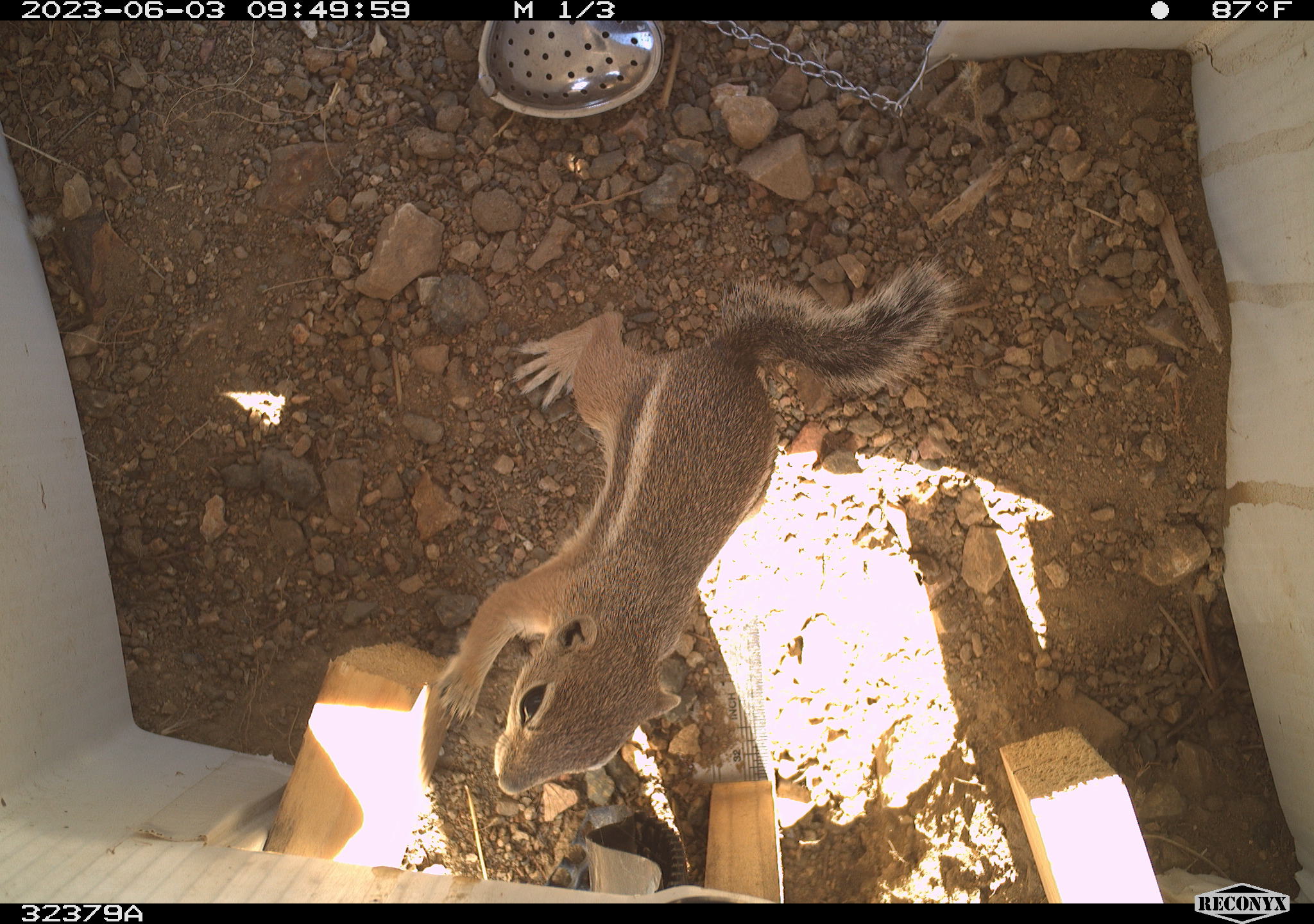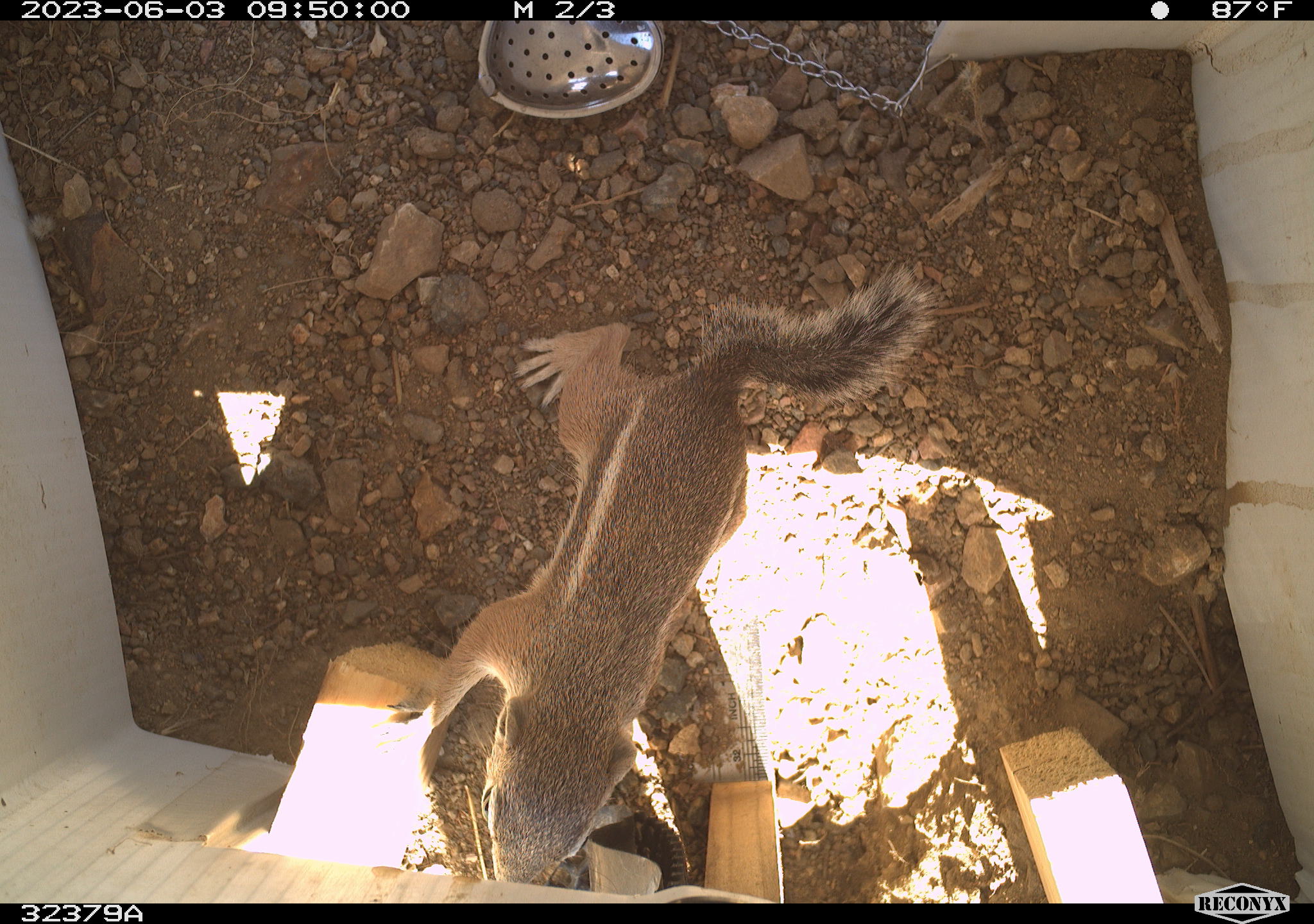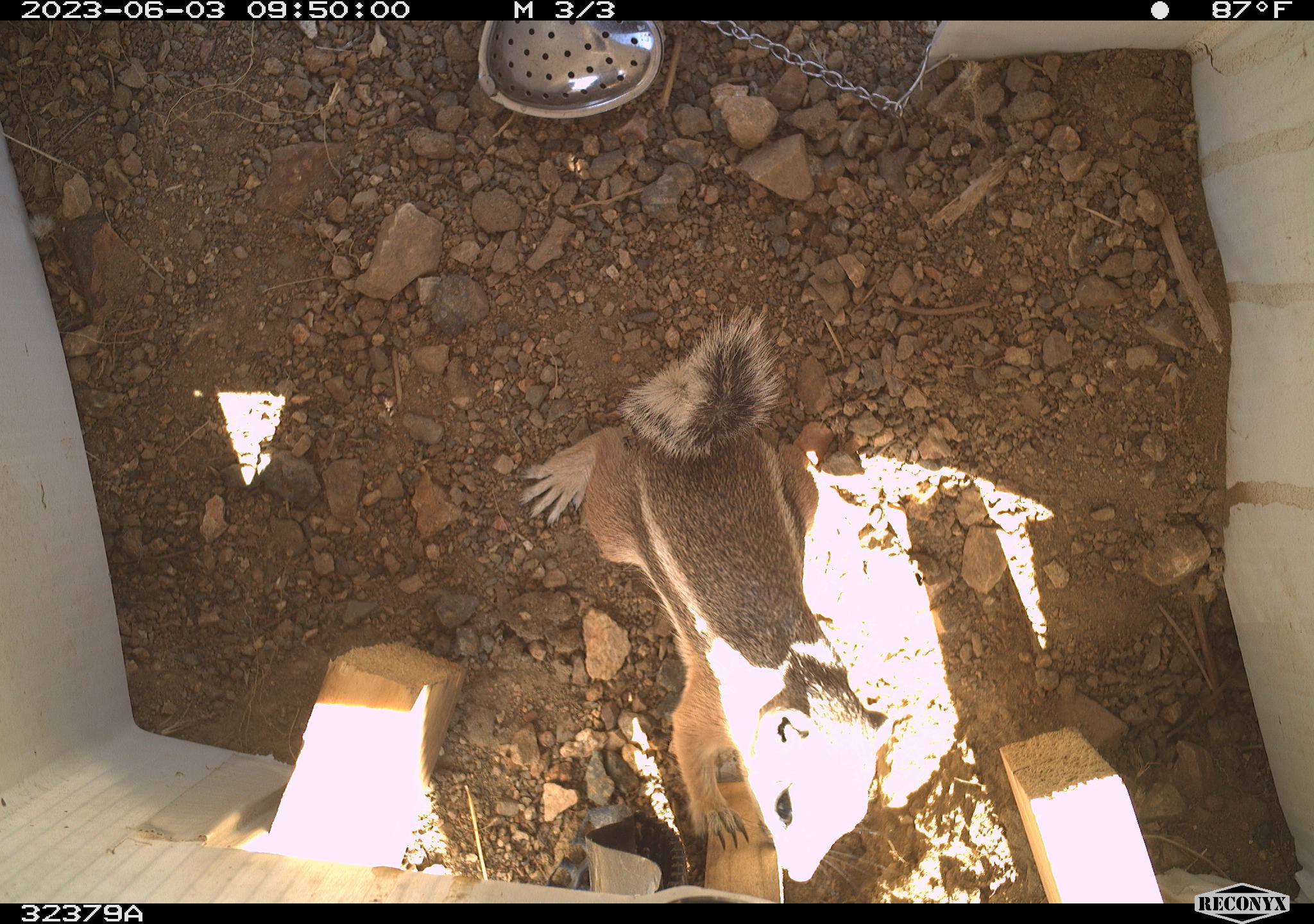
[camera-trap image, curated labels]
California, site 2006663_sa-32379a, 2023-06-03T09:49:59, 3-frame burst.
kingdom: Animalia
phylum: Chordata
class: Mammalia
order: Rodentia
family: Sciuridae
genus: Ammospermophilus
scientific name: Ammospermophilus leucurus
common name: white-tailed antelope squirrel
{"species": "white-tailed antelope squirrel (Ammospermophilus leucurus)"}